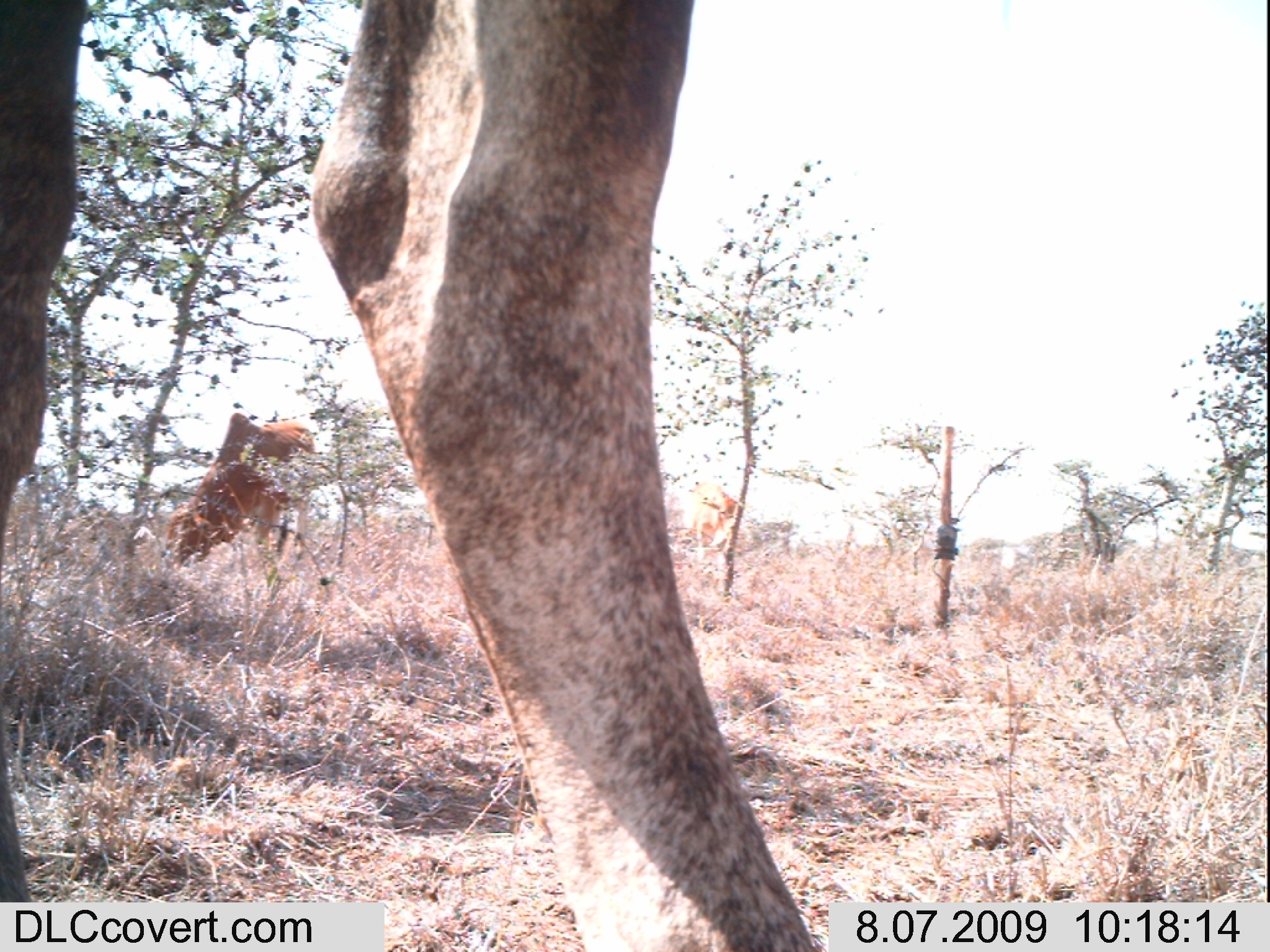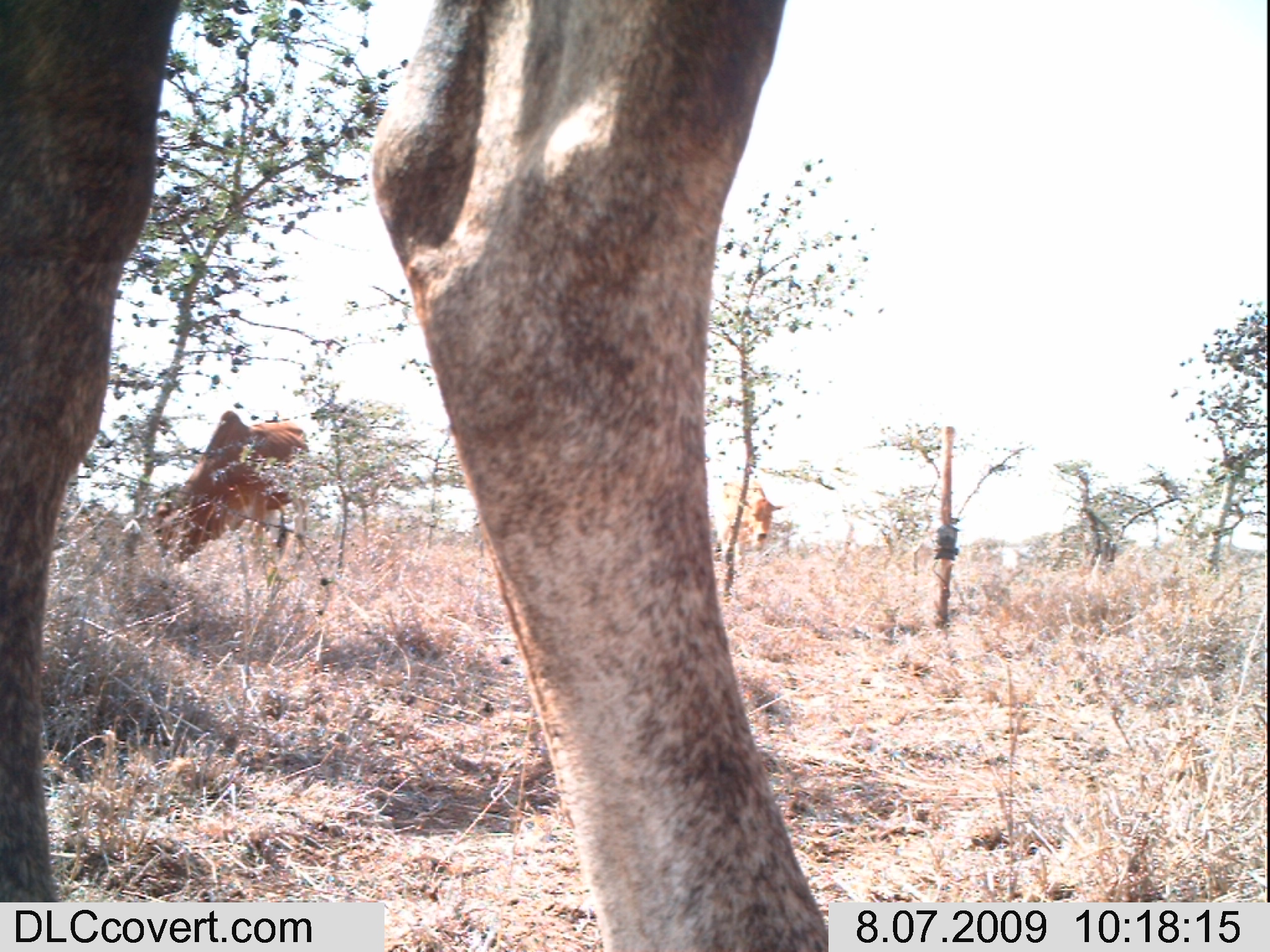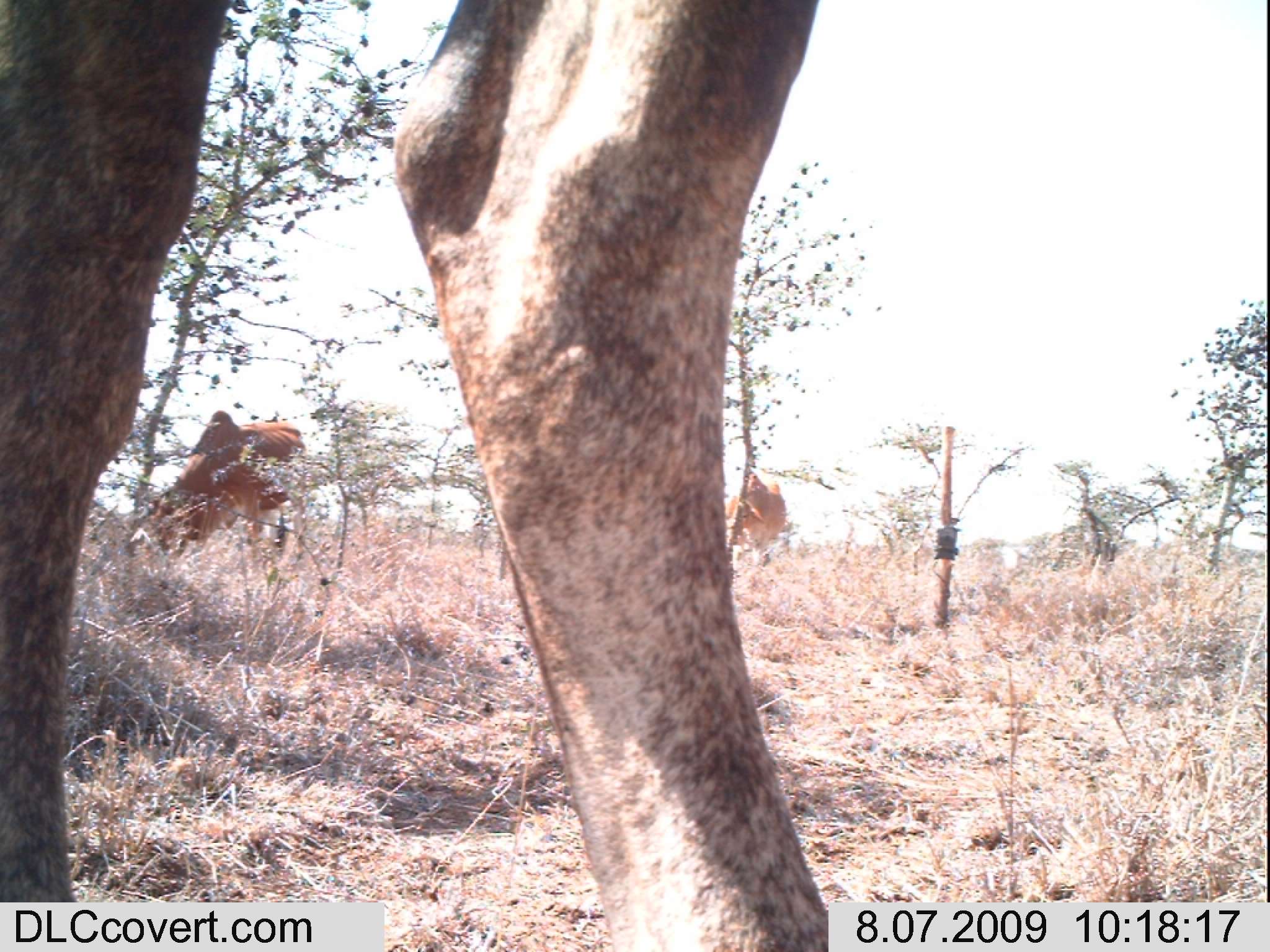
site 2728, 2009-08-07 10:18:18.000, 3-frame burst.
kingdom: Animalia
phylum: Chordata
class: Mammalia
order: Artiodactyla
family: Bovidae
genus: Bos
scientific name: Bos taurus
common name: domestic cattle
Bos taurus (domestic cattle), count 3.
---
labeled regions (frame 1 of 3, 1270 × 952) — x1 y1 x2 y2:
bos taurus: 2 2 815 950; 162 413 314 575; 686 484 738 542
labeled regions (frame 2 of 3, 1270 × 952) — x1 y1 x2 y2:
bos taurus: 0 0 827 951; 154 410 310 582; 714 482 785 568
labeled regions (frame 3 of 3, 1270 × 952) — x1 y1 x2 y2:
bos taurus: 0 0 828 951; 145 410 306 564; 725 473 786 568